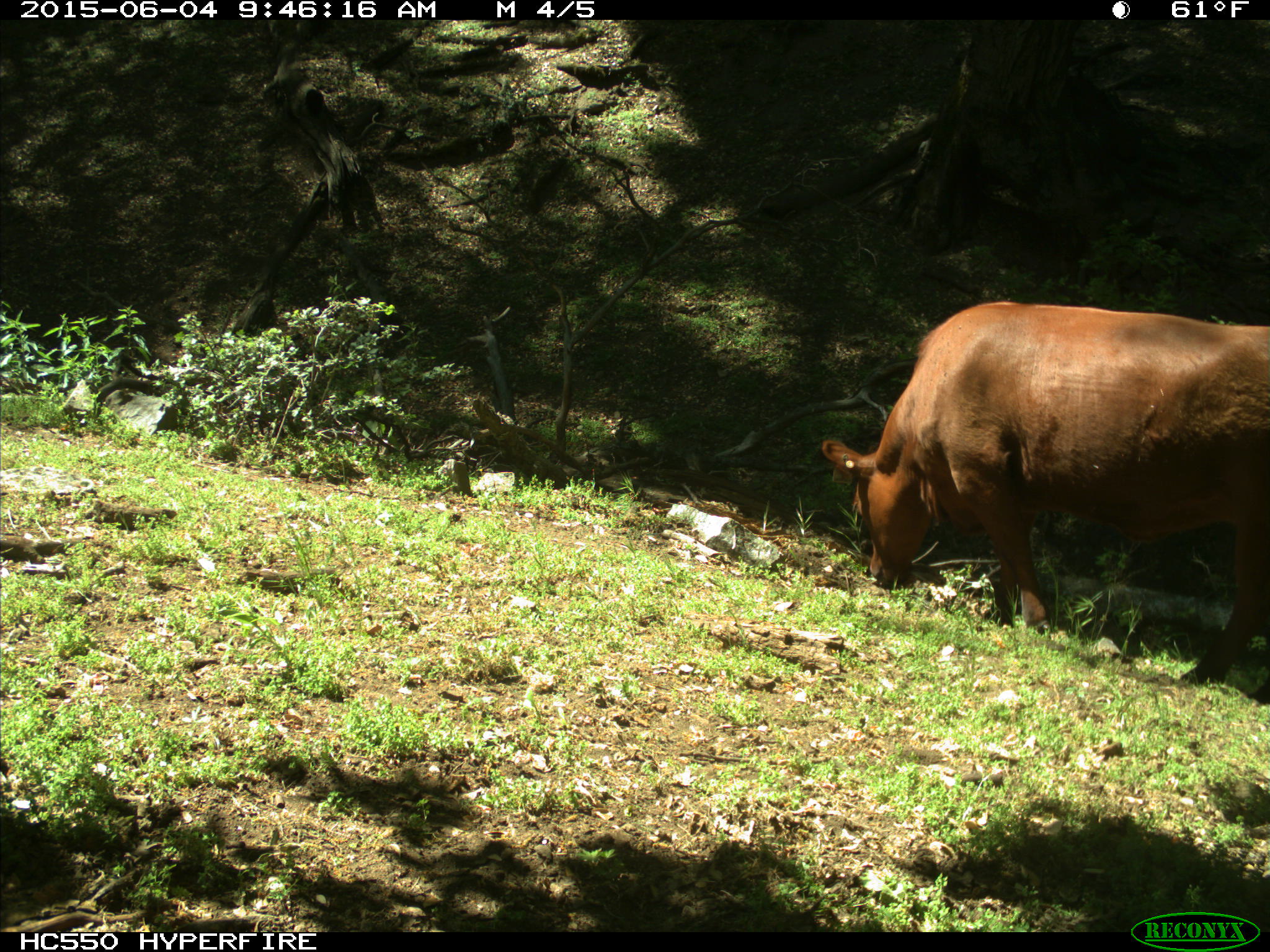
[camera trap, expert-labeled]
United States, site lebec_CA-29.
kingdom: Animalia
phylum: Chordata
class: Mammalia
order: Artiodactyla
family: Bovidae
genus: Bos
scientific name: Bos taurus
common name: domestic cow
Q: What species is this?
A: Bos taurus (domestic cow).